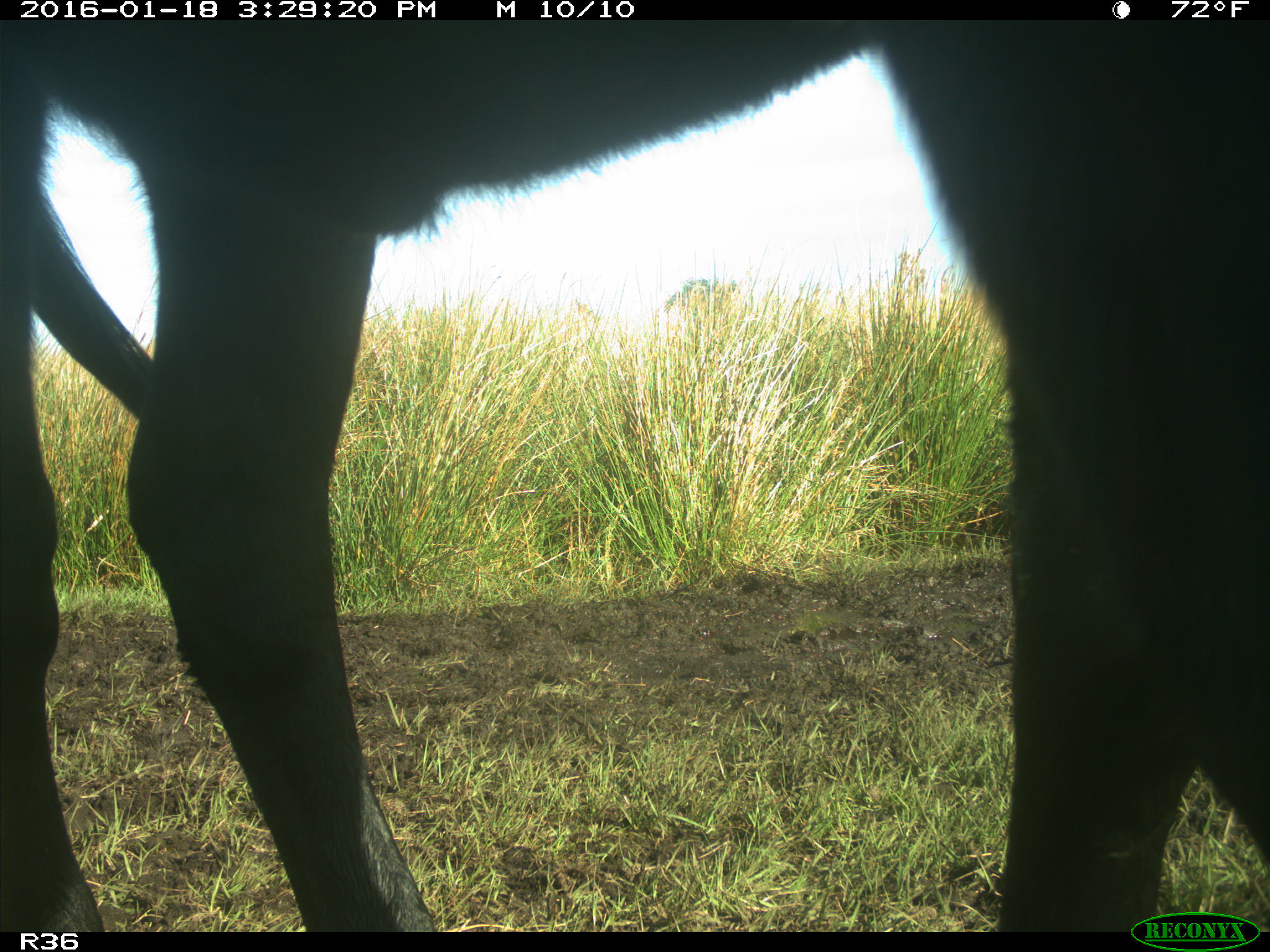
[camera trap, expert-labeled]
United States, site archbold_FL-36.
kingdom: Animalia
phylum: Chordata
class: Mammalia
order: Artiodactyla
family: Bovidae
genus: Bos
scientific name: Bos taurus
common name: domestic cow